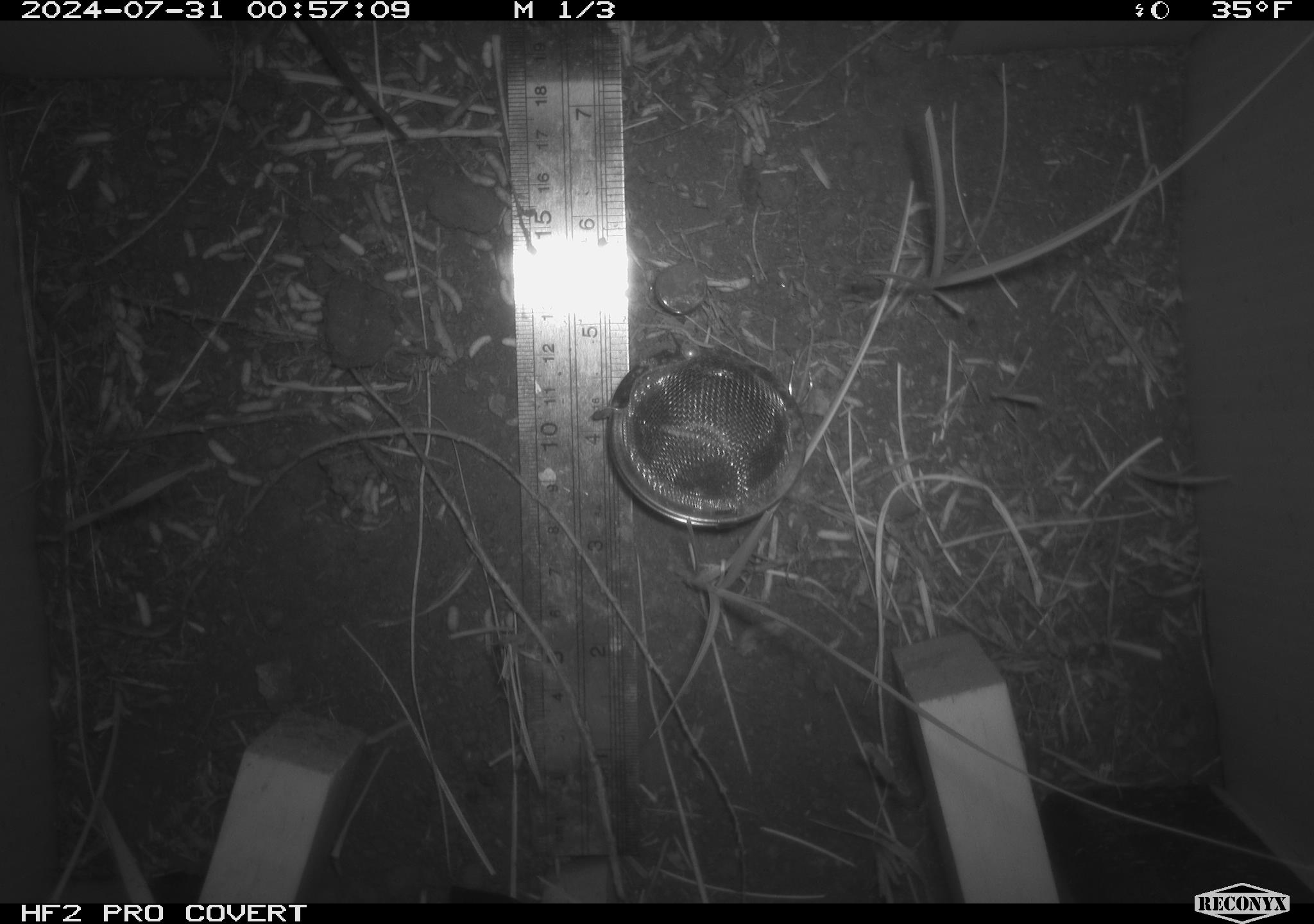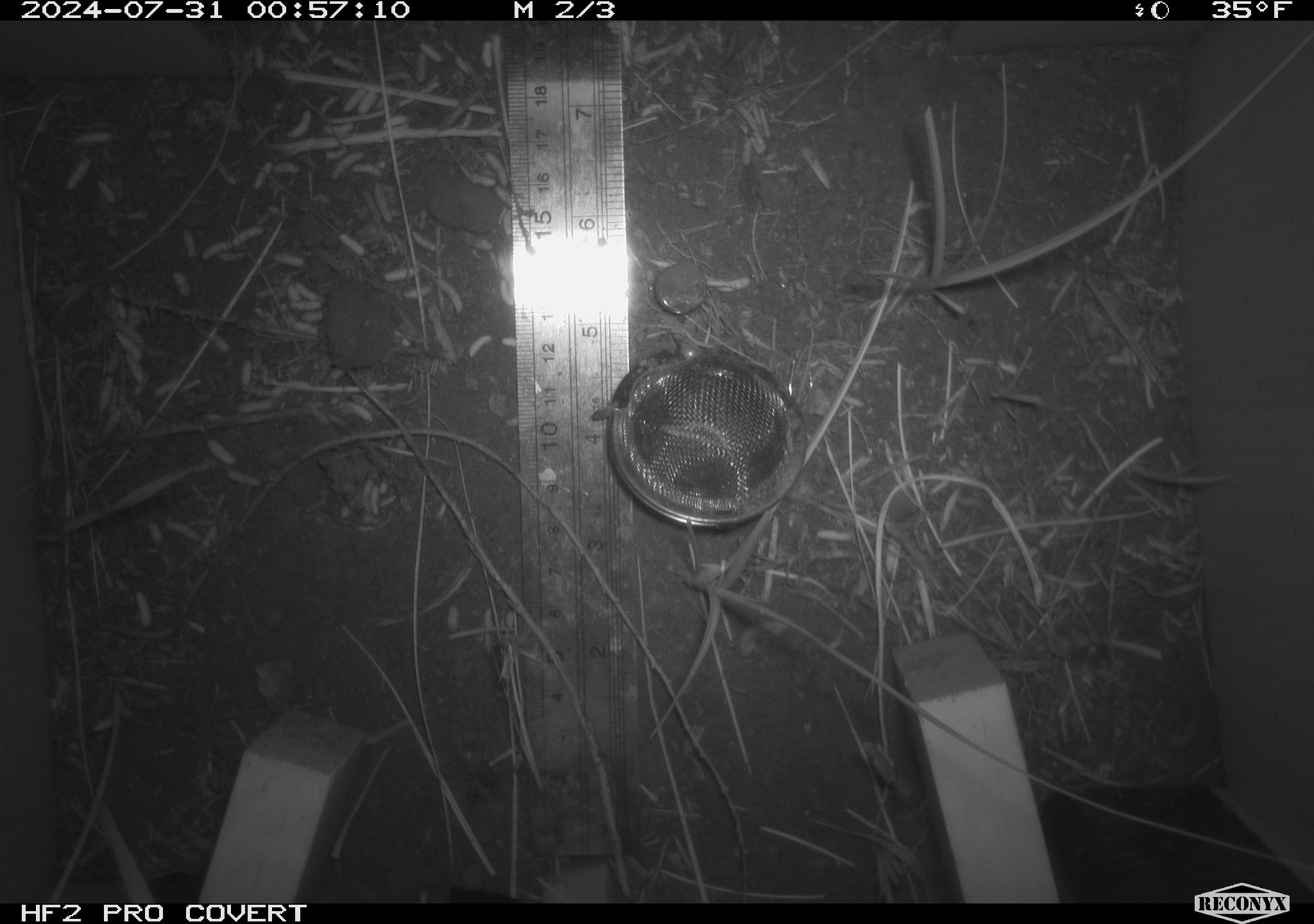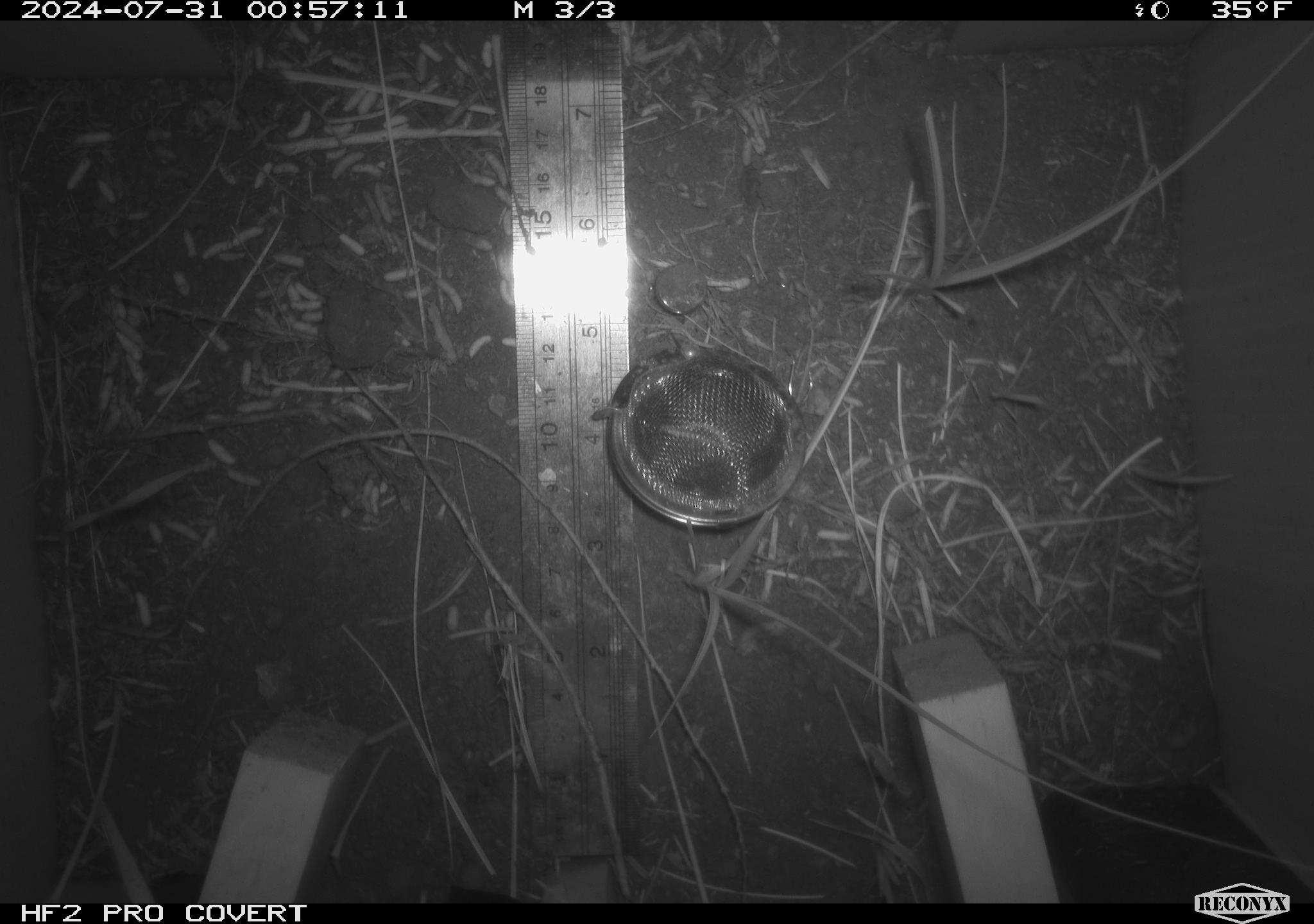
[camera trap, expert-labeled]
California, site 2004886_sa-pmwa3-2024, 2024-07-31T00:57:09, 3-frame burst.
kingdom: Animalia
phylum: Chordata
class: Mammalia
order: Rodentia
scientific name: Rodentia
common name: mouse species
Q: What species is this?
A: Mouse species (Rodentia).